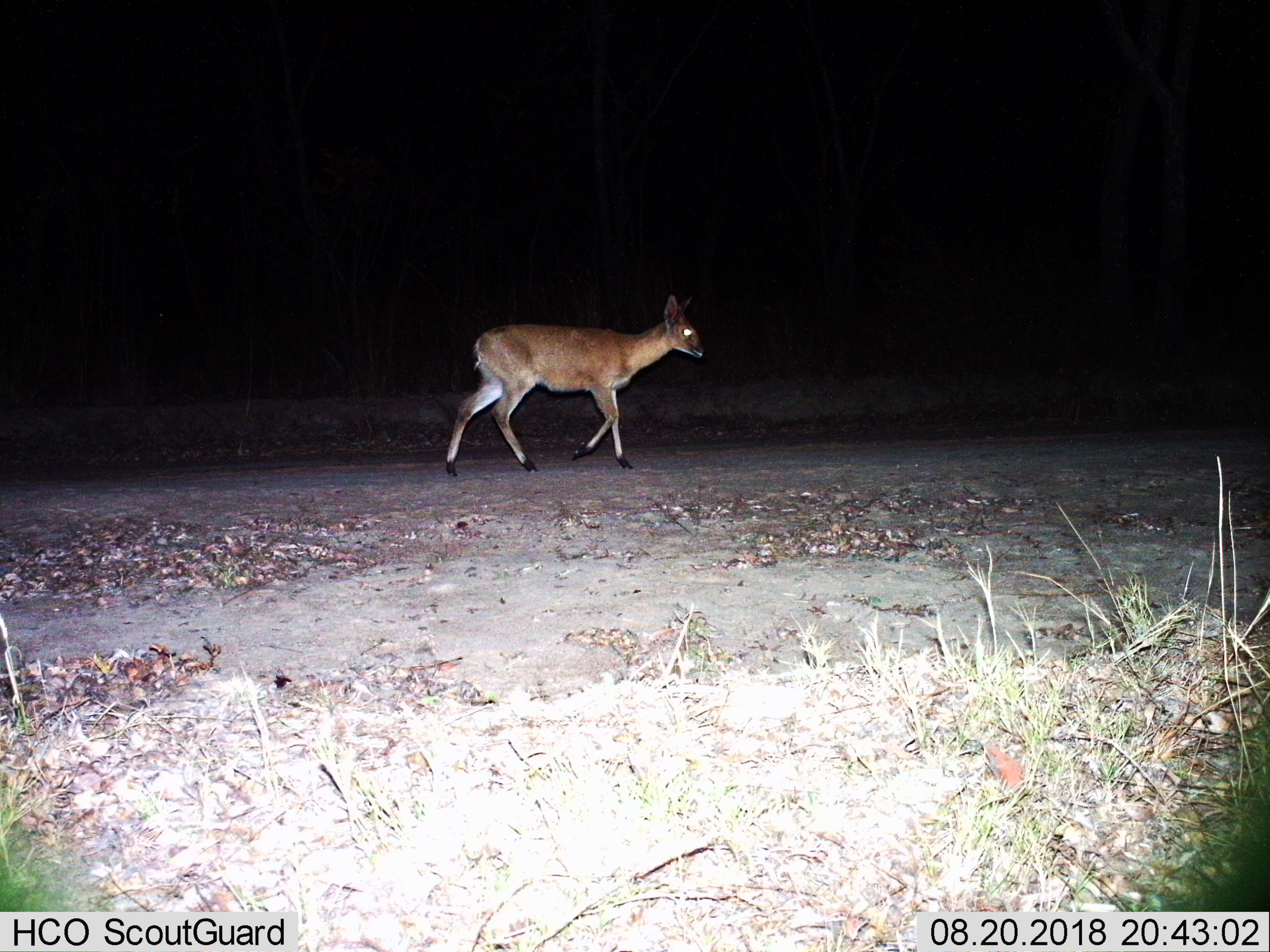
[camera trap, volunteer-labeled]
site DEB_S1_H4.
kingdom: Animalia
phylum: Chordata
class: Mammalia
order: Artiodactyla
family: Bovidae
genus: Sylvicapra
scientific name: Sylvicapra grimmia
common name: common duiker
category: duikercommongrey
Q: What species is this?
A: Duikercommongrey (common duiker) (Sylvicapra grimmia).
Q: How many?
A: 1.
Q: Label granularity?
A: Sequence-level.